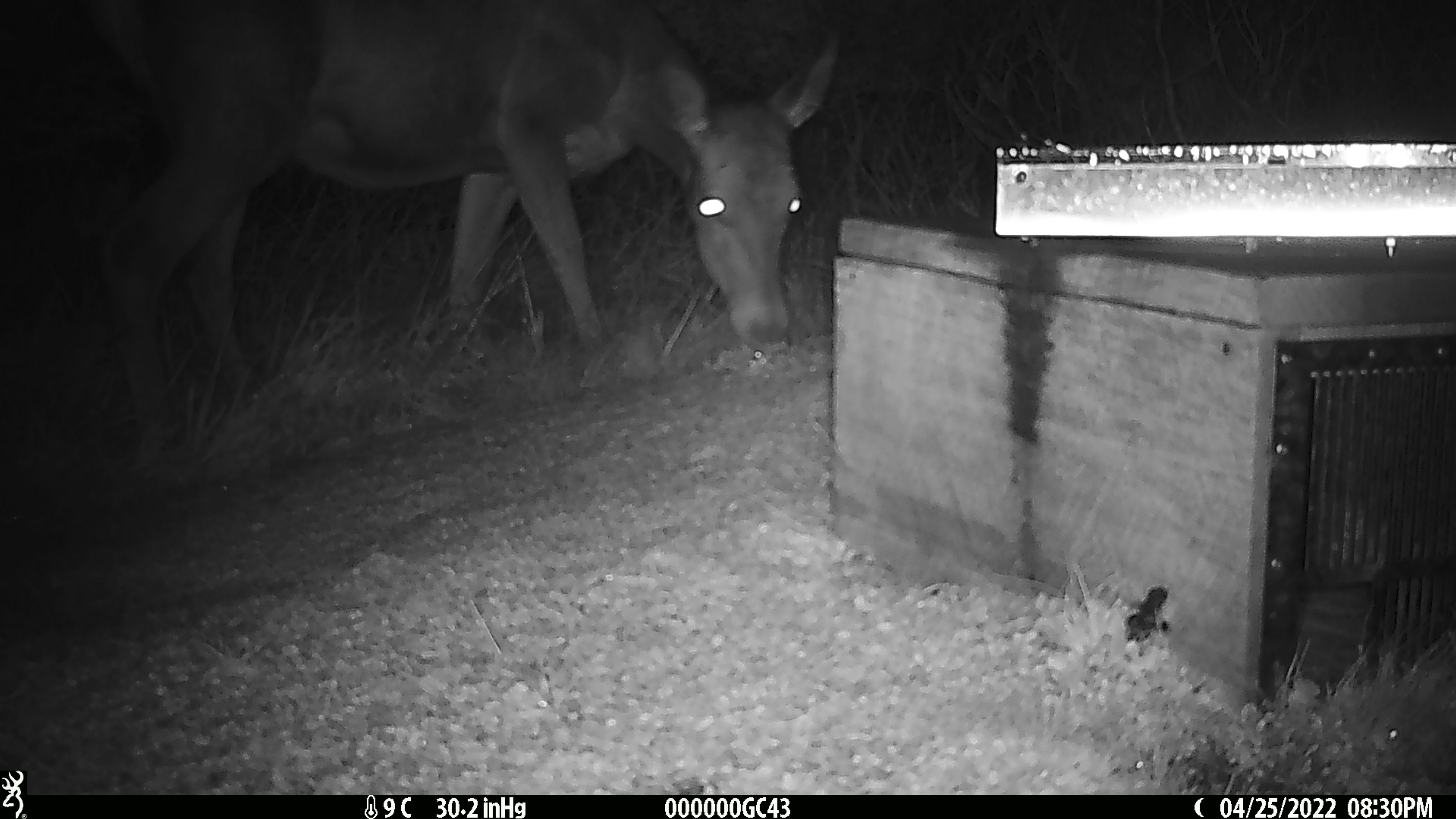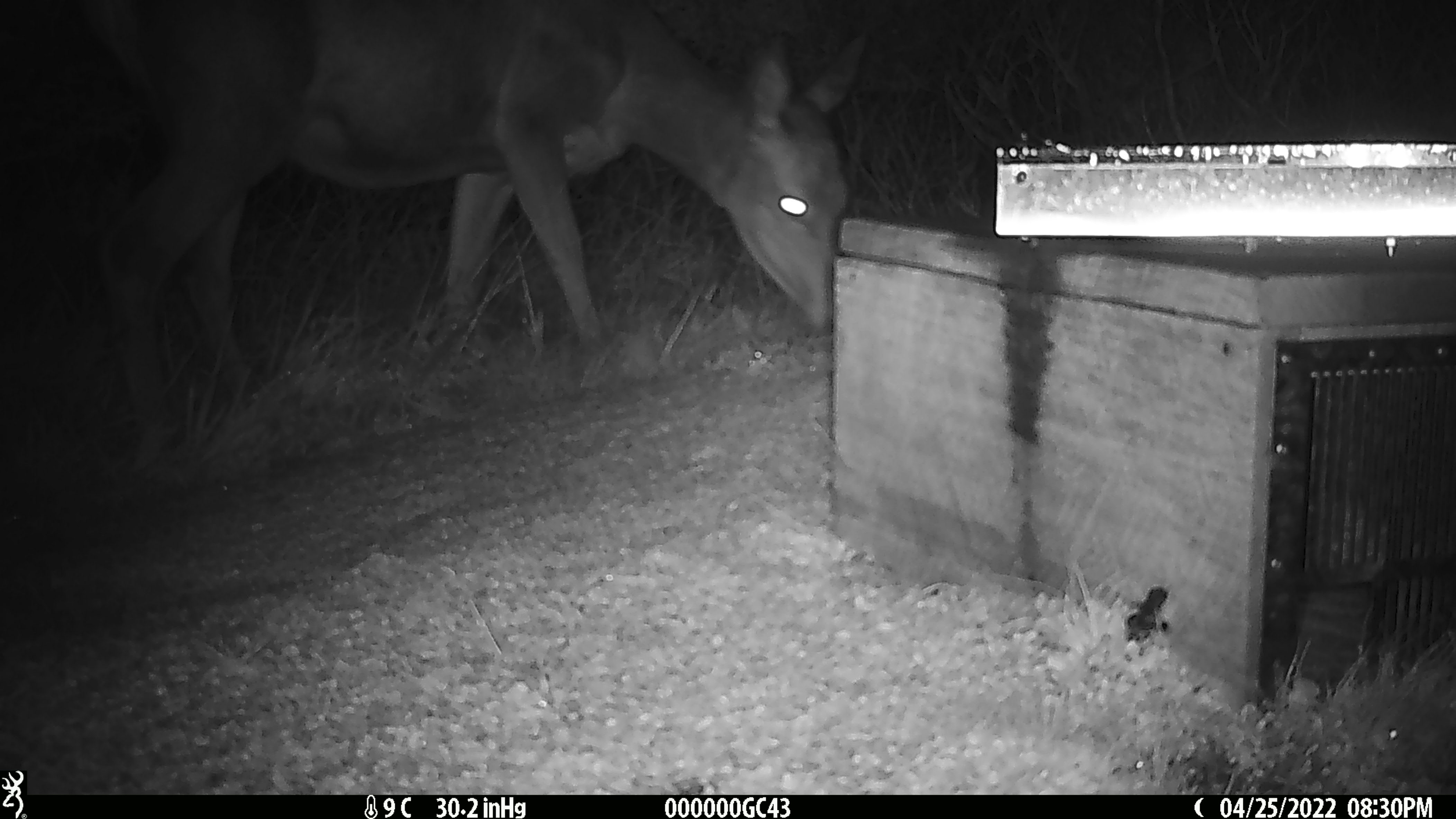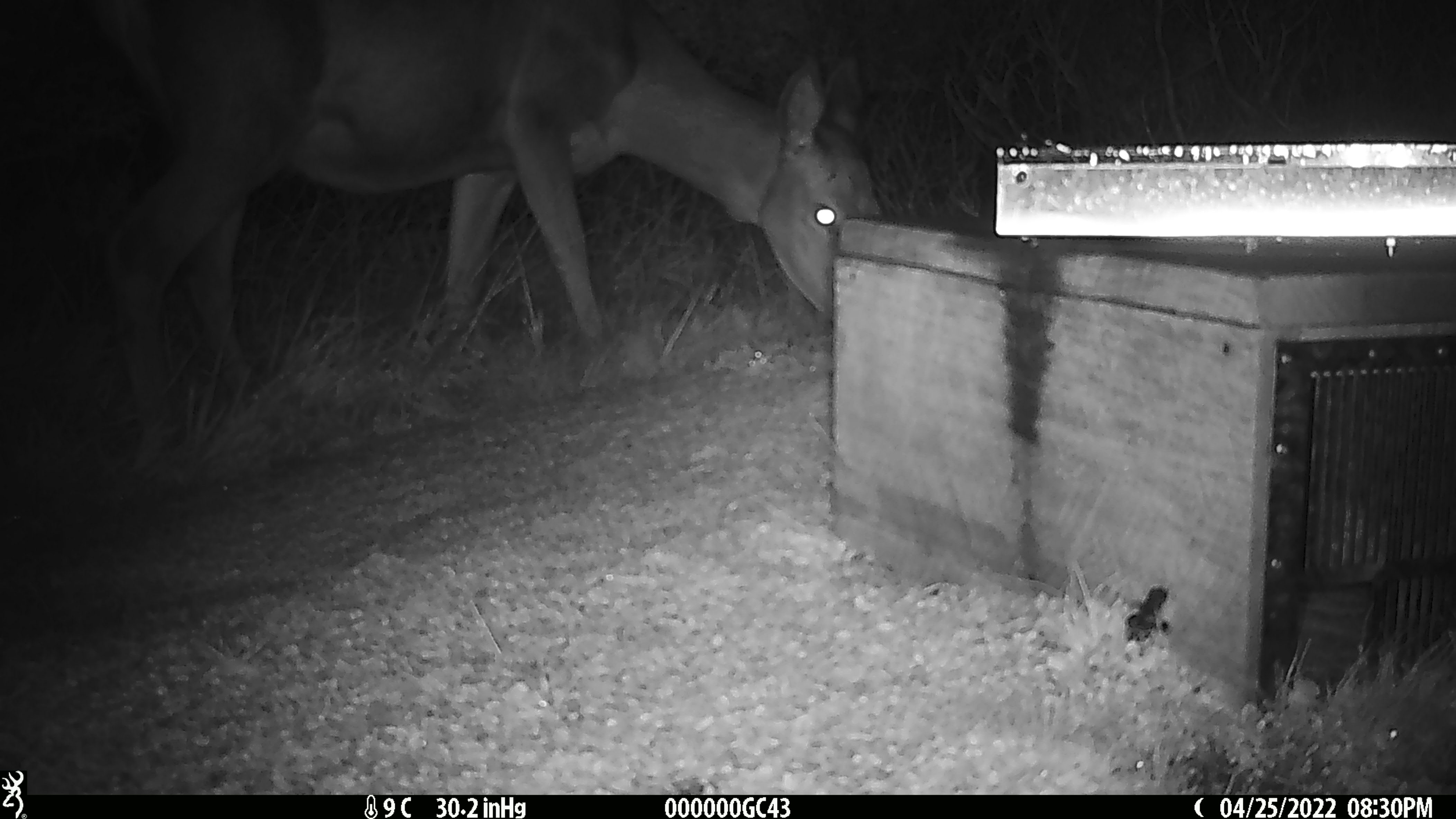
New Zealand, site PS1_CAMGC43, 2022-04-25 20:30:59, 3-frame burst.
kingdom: Animalia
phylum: Chordata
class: Mammalia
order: Artiodactyla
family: Cervidae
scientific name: Cervidae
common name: deer